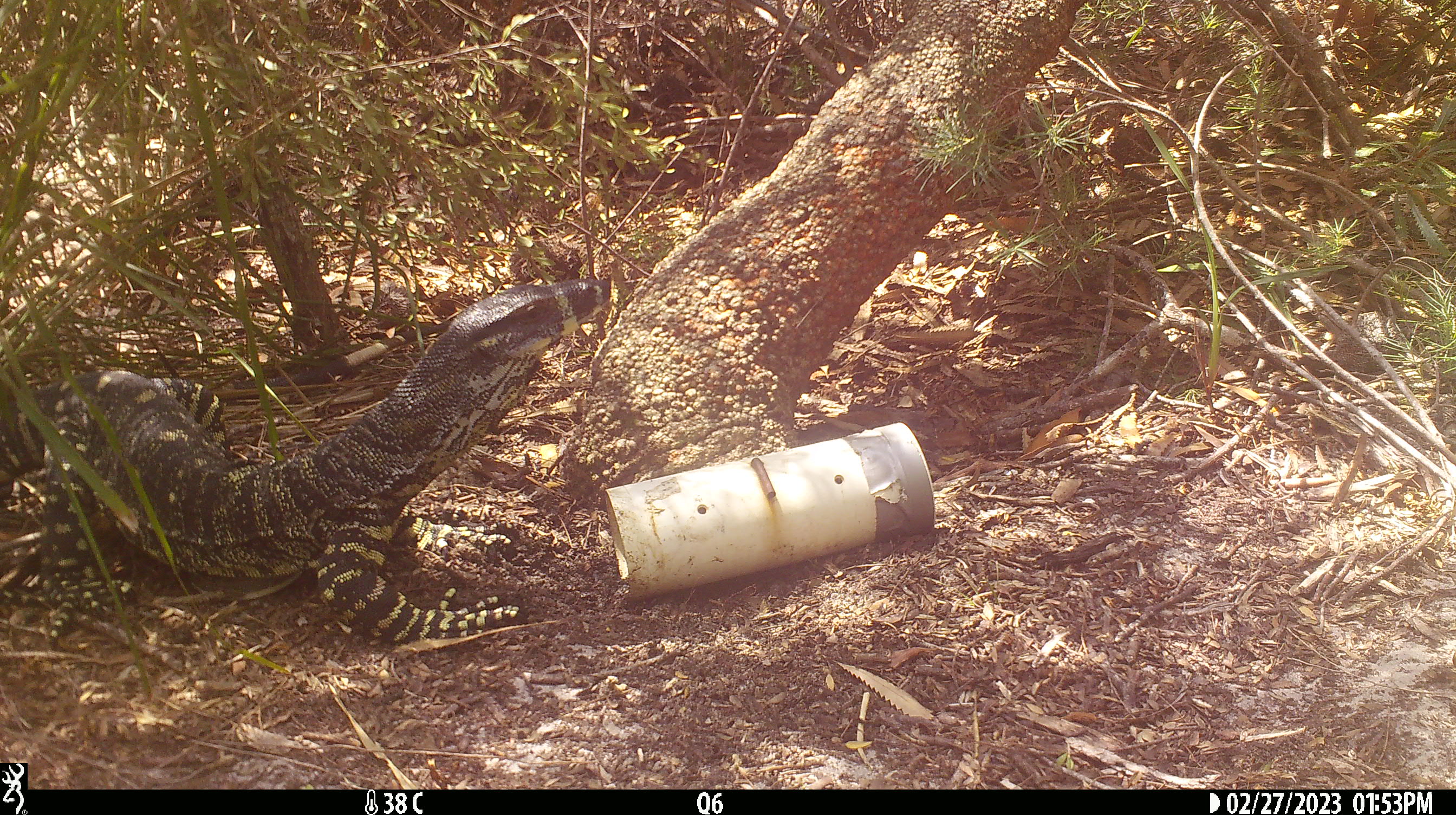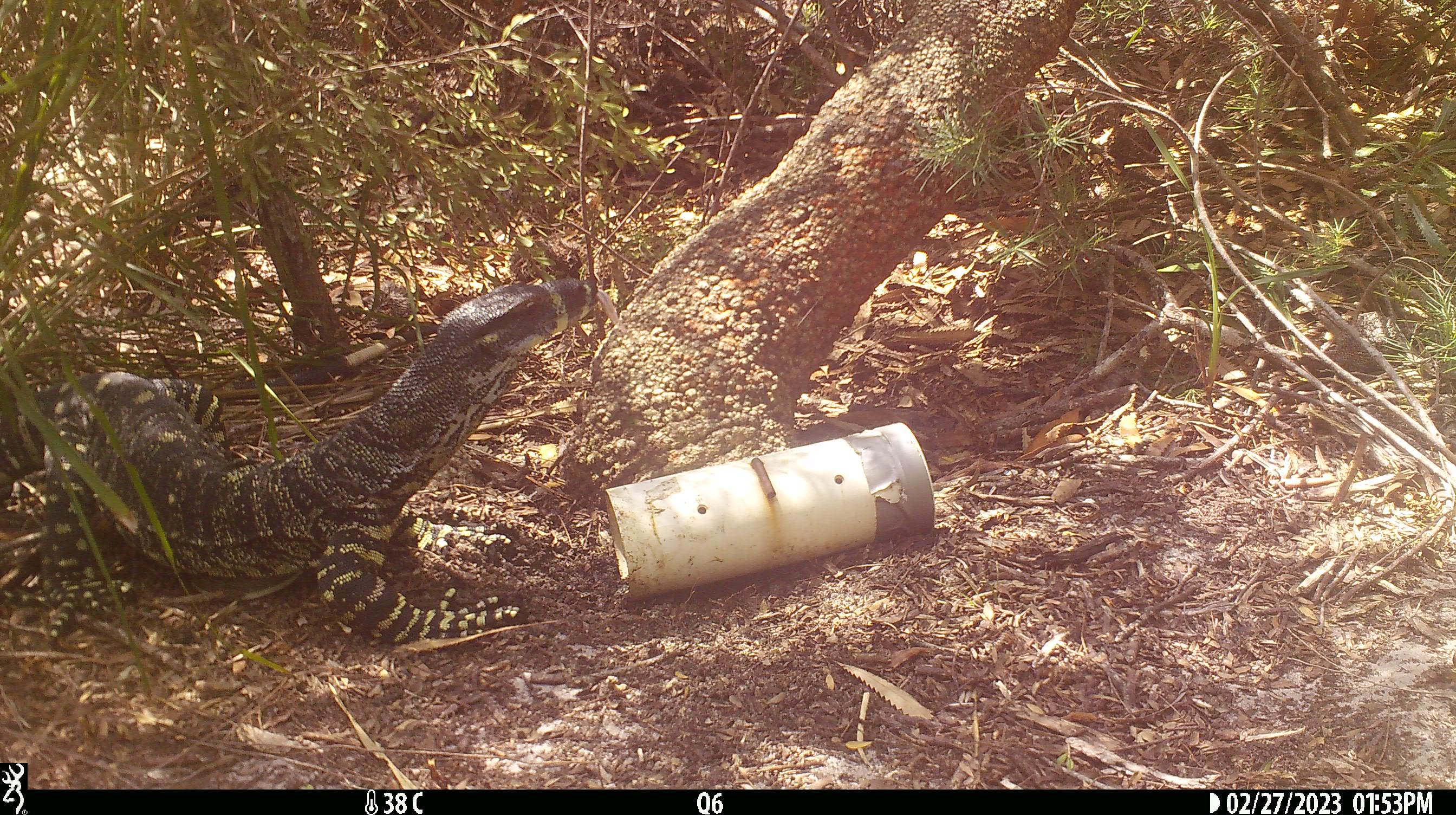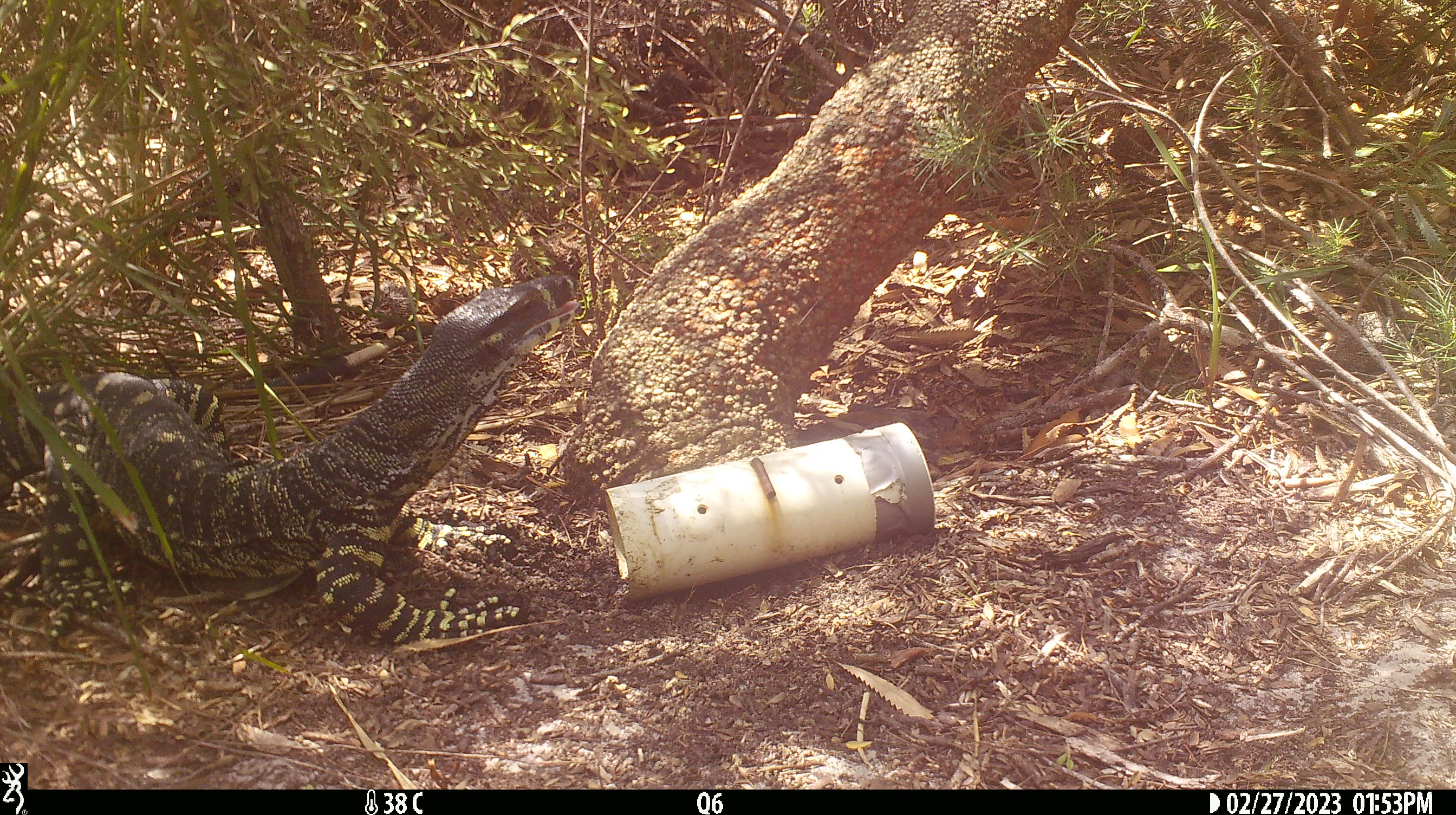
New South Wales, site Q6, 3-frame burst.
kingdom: Animalia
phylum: Chordata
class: Reptilia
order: Squamata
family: Varanidae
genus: Varanus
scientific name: Varanus varius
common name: lace monitor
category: goanna